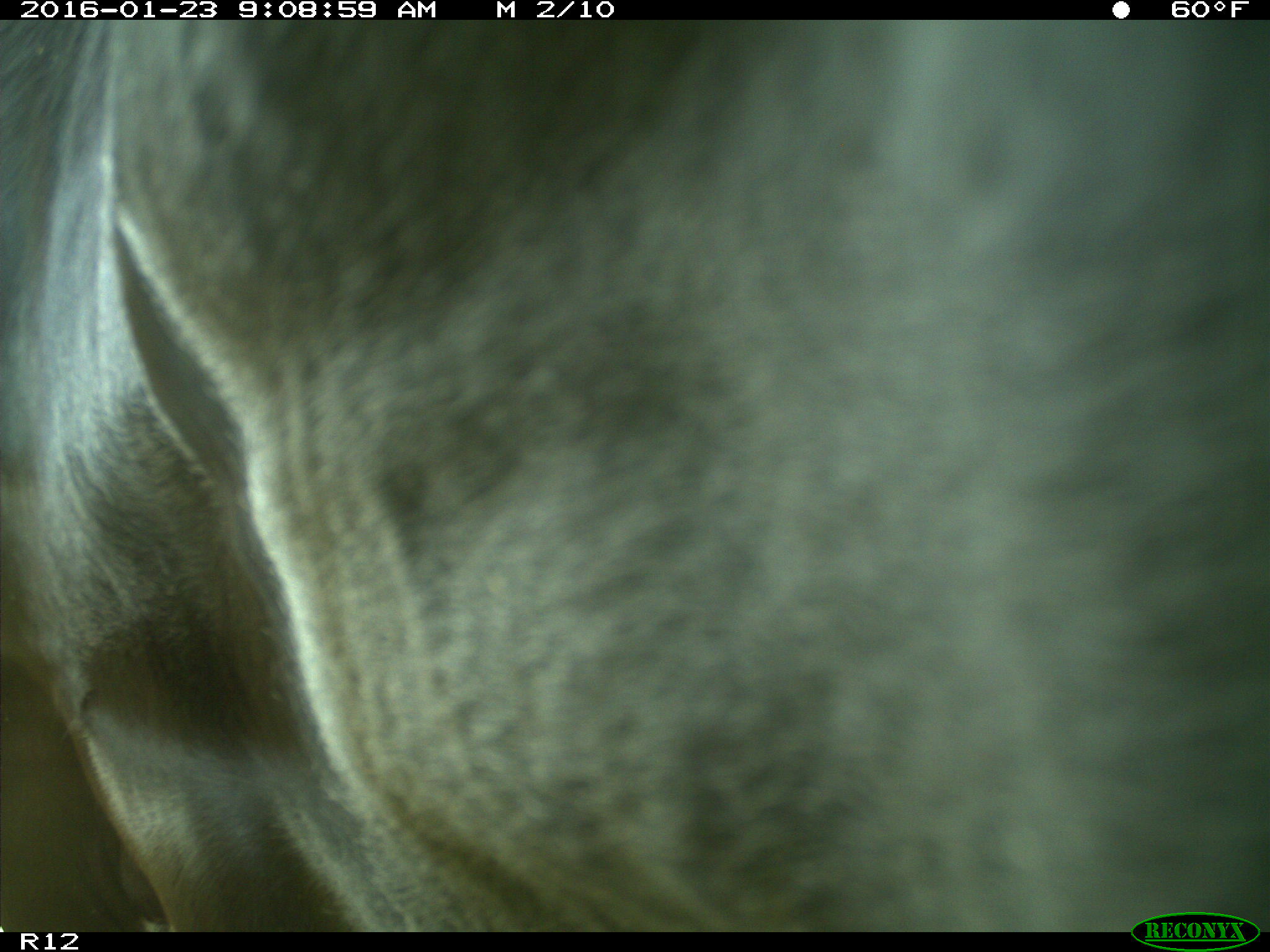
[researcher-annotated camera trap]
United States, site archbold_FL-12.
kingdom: Animalia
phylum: Chordata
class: Mammalia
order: Artiodactyla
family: Bovidae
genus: Bos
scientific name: Bos taurus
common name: domestic cow